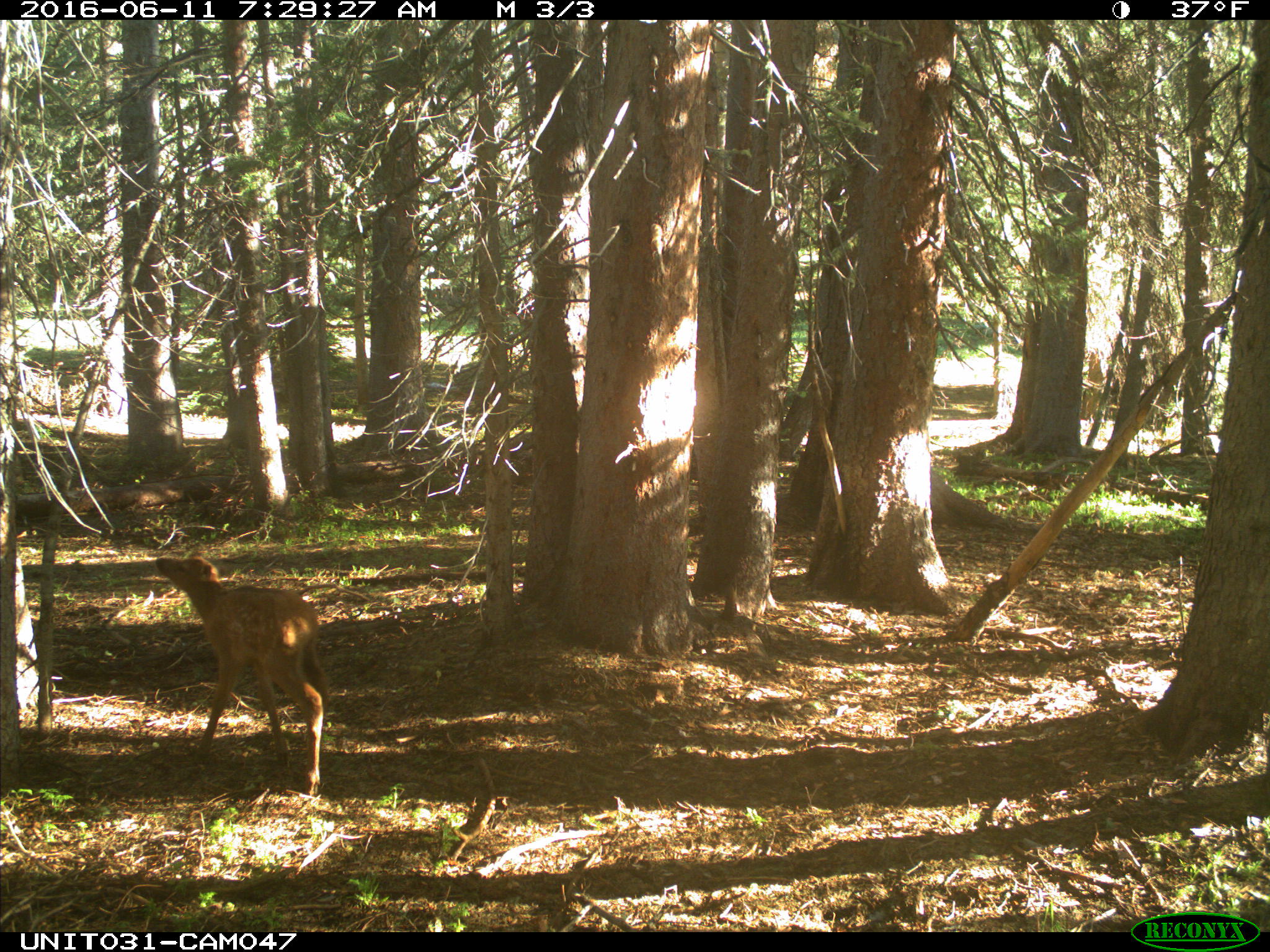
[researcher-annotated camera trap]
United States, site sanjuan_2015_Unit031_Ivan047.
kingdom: Animalia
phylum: Chordata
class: Mammalia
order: Artiodactyla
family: Cervidae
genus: Cervus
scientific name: Cervus elaphus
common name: red deer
Cervus elaphus (red deer).